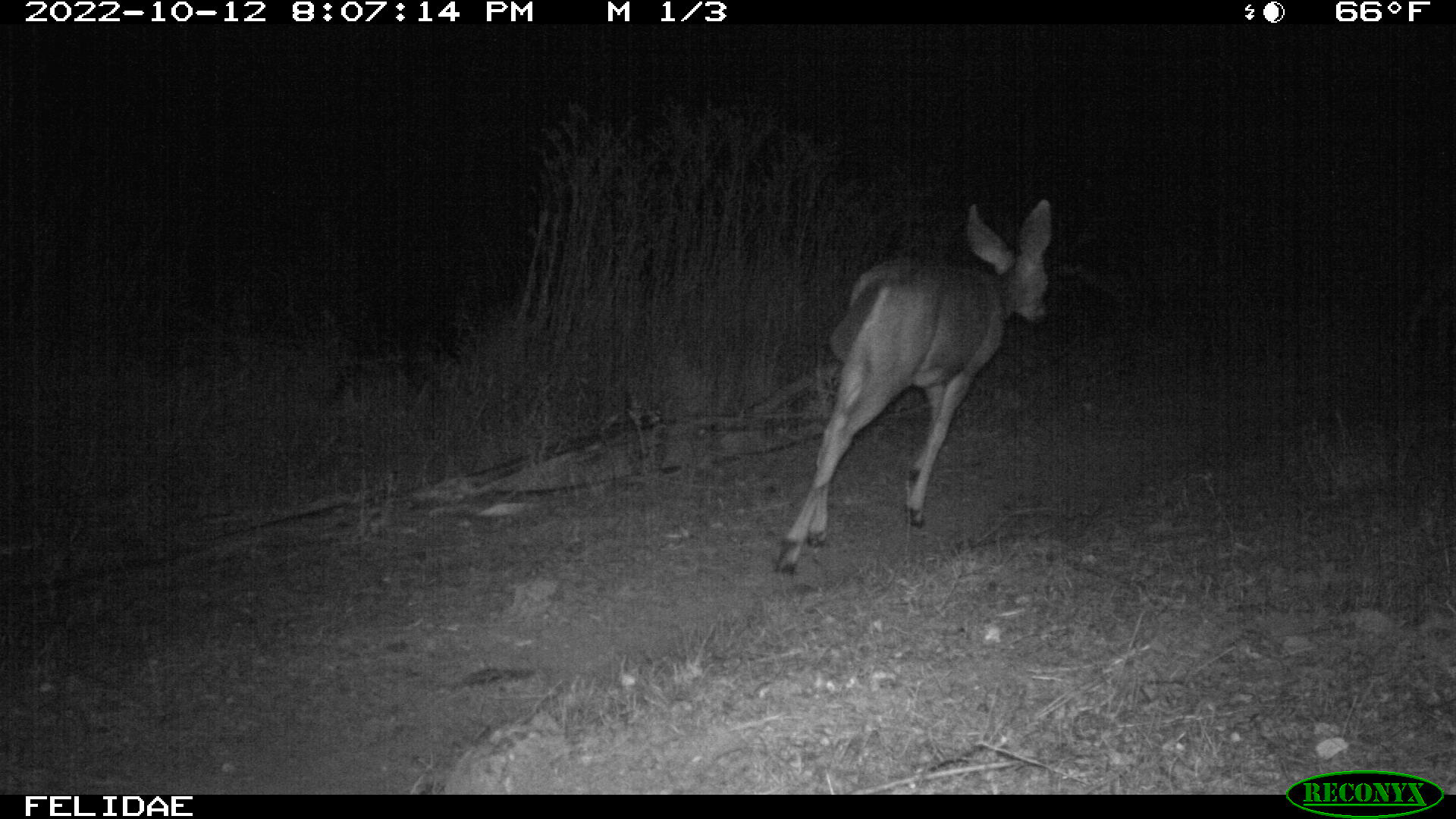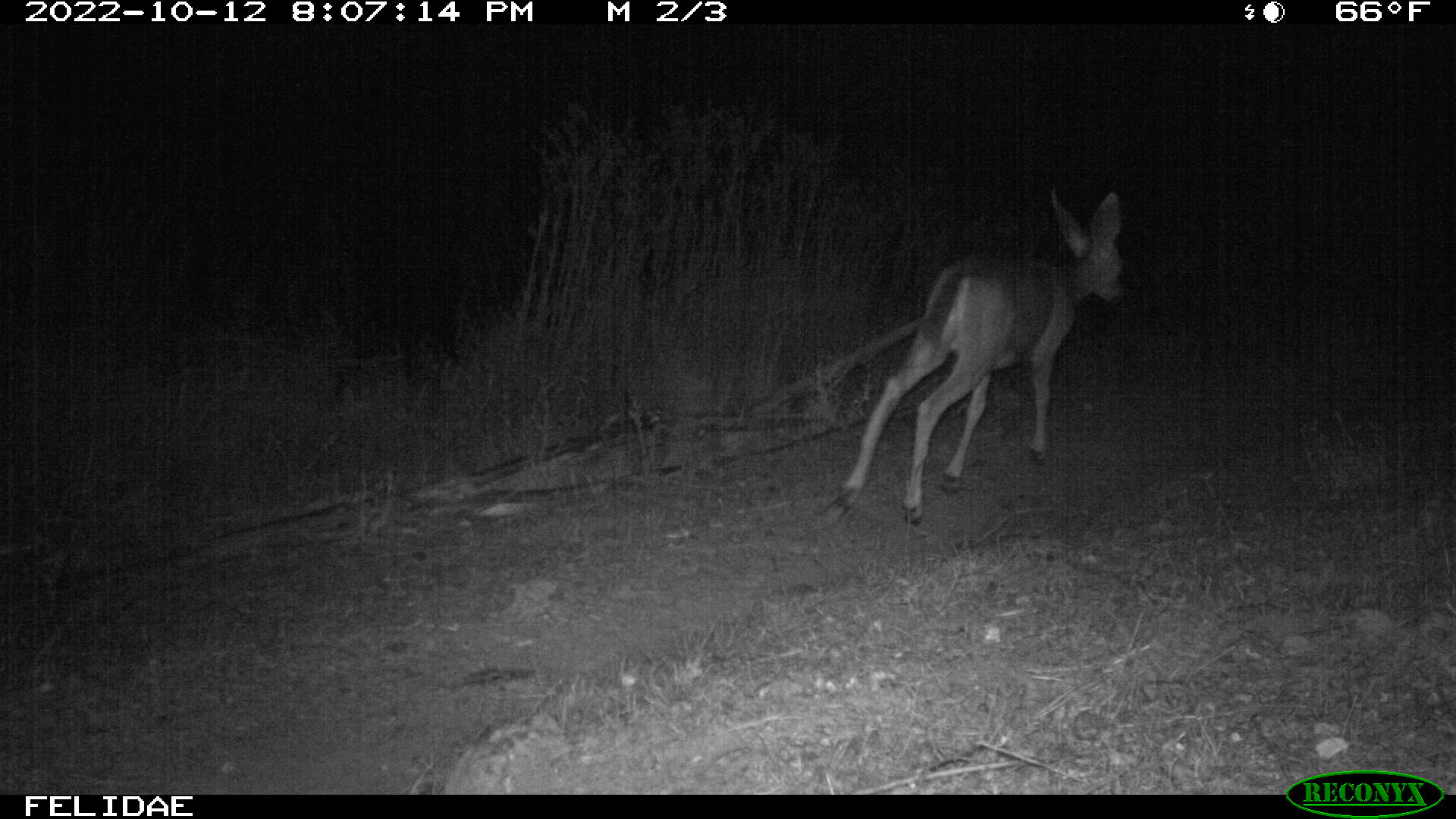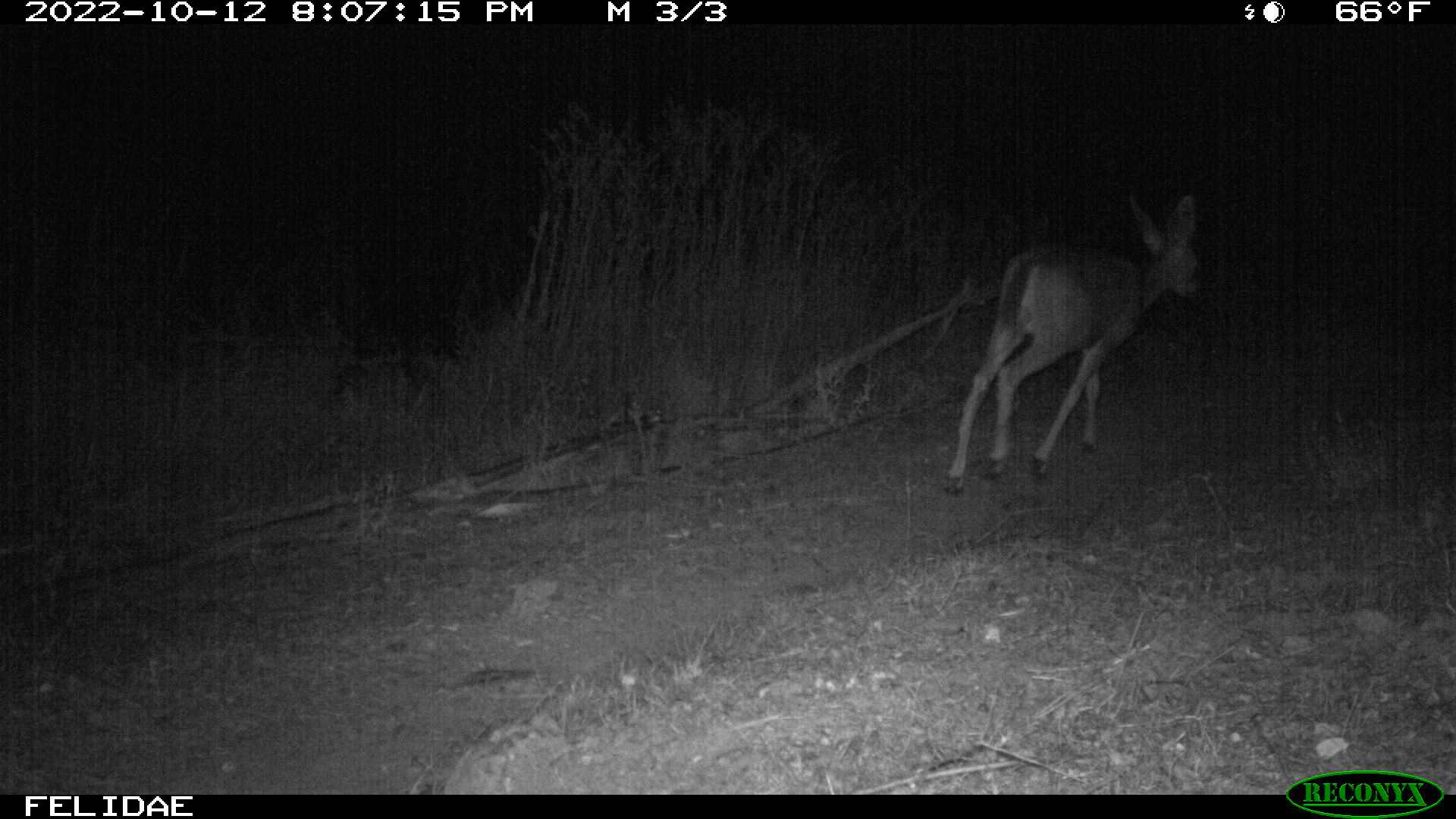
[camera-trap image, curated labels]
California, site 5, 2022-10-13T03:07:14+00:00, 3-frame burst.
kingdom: Animalia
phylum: Chordata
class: Mammalia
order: Artiodactyla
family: Cervidae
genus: Odocoileus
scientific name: Odocoileus hemionus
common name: mule deer